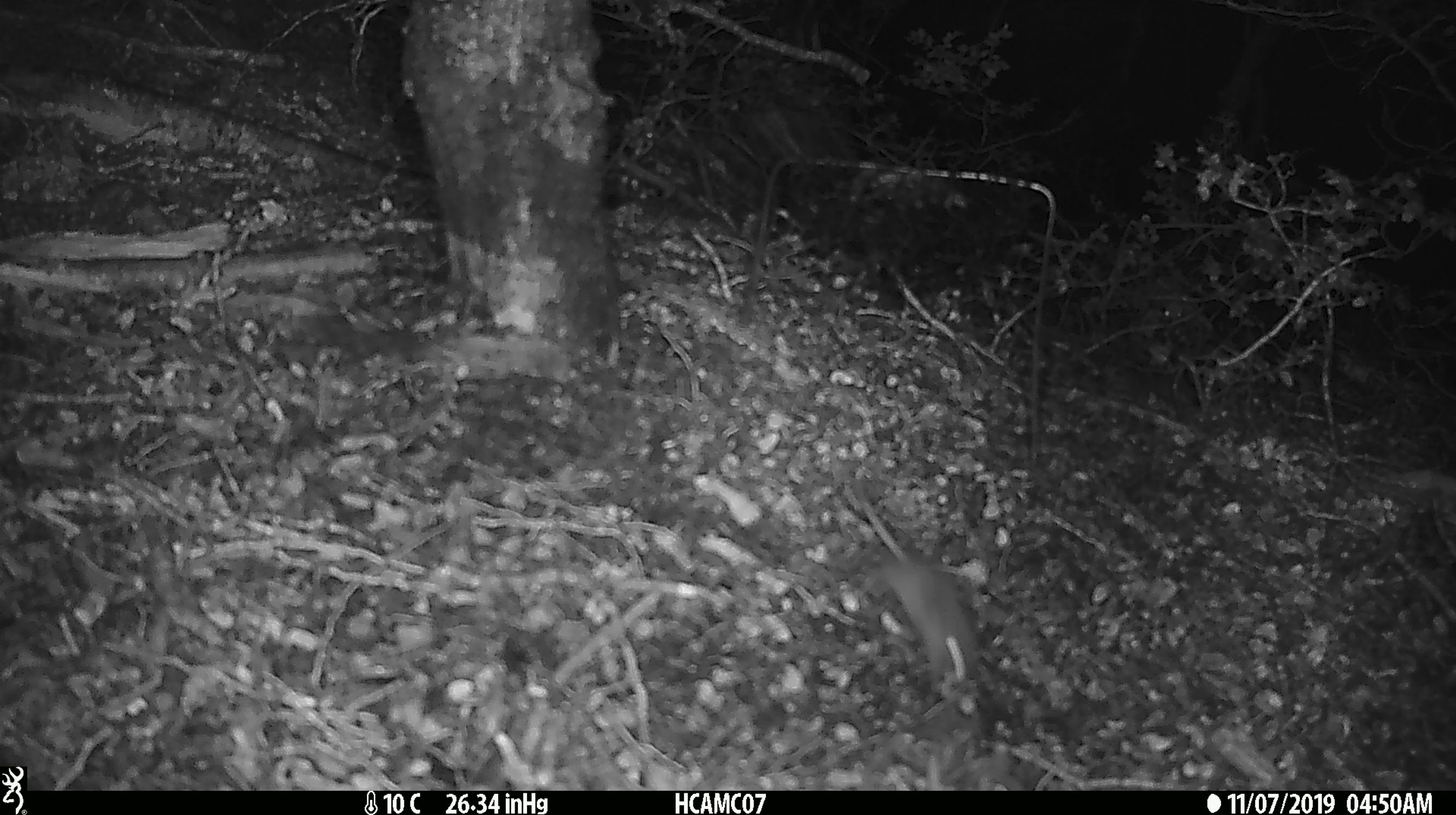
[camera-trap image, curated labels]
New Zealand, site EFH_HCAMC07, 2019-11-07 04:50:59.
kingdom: Animalia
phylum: Chordata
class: Mammalia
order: Rodentia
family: Muridae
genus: Mus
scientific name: Mus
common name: mouse